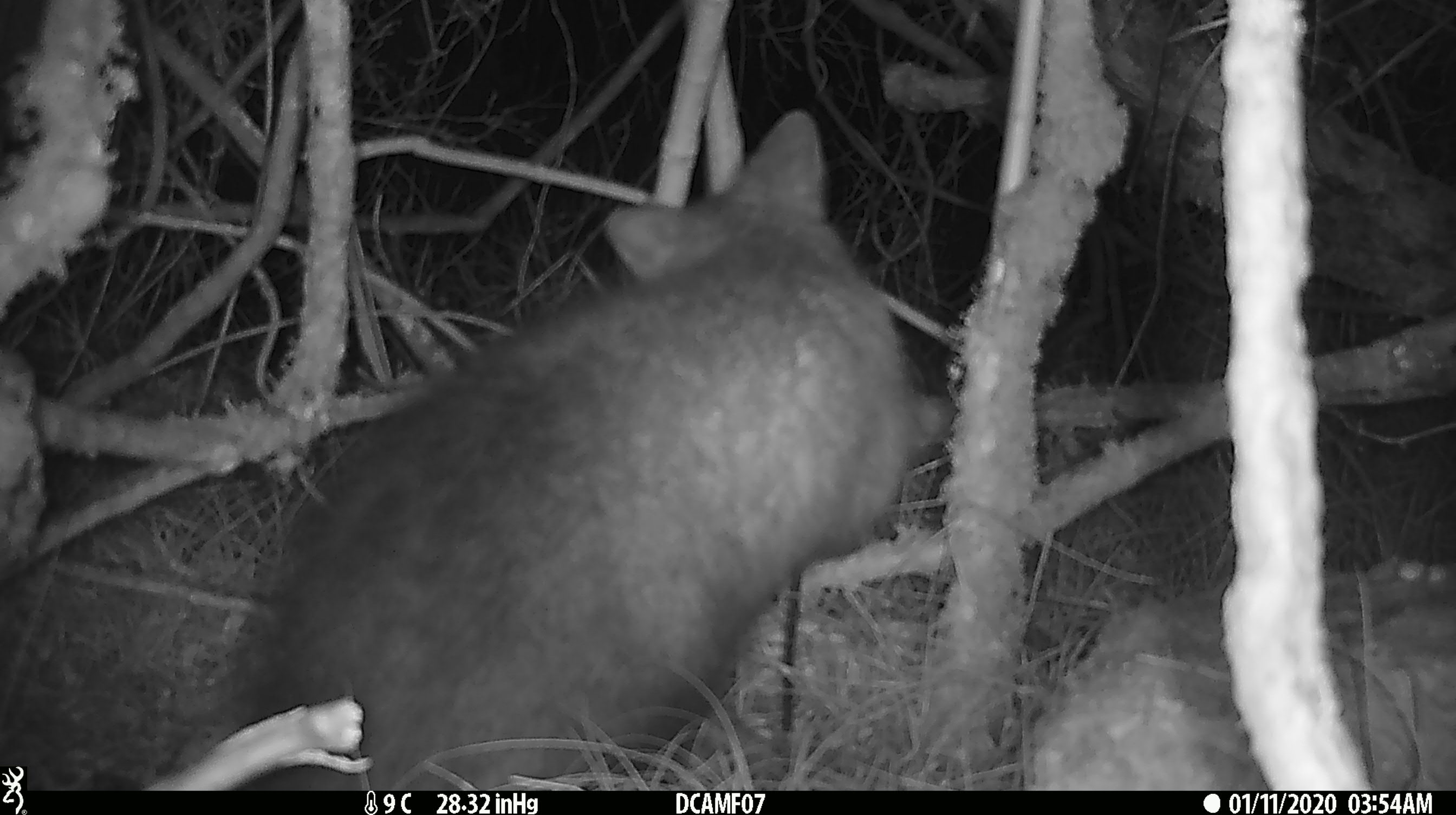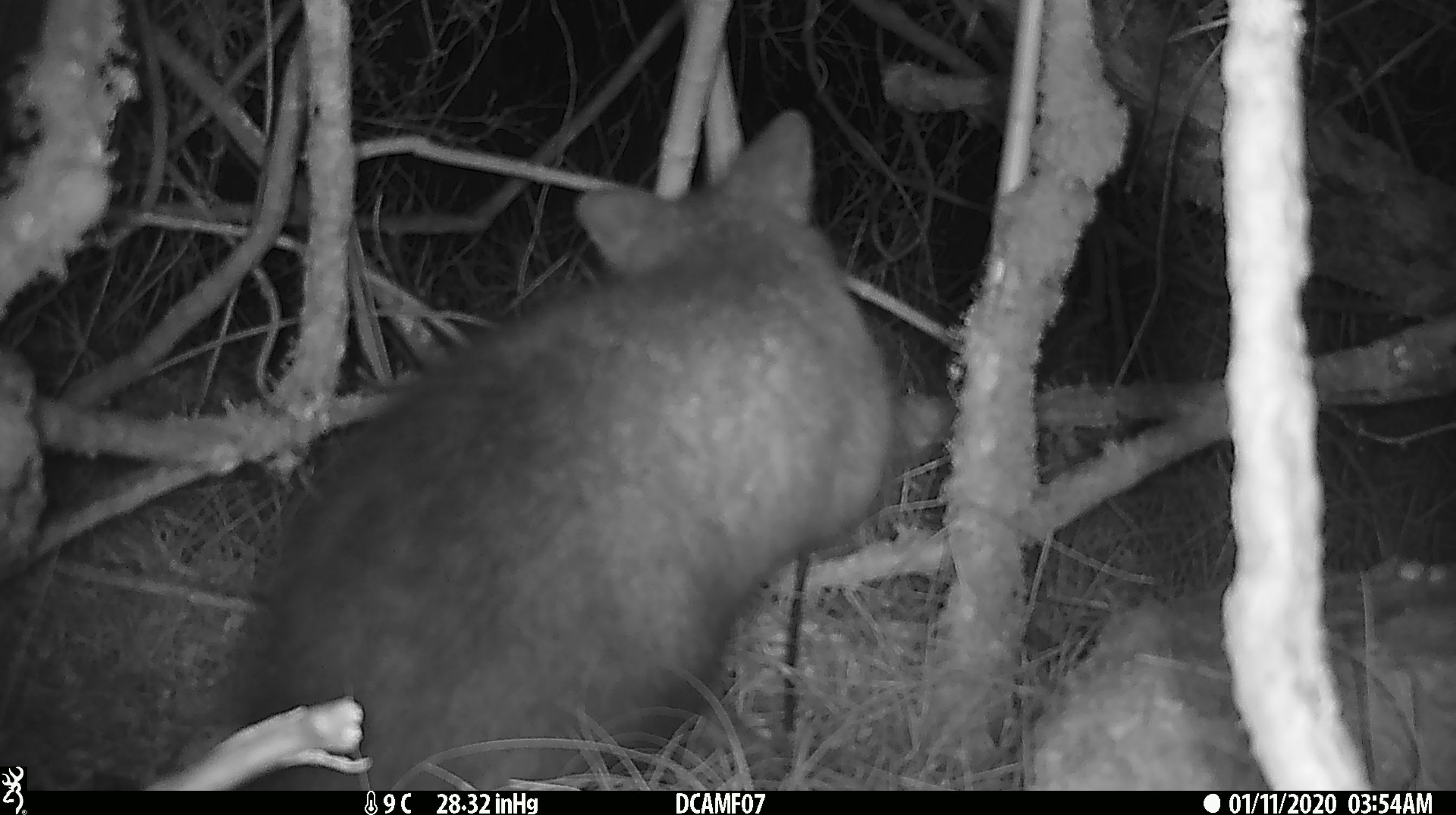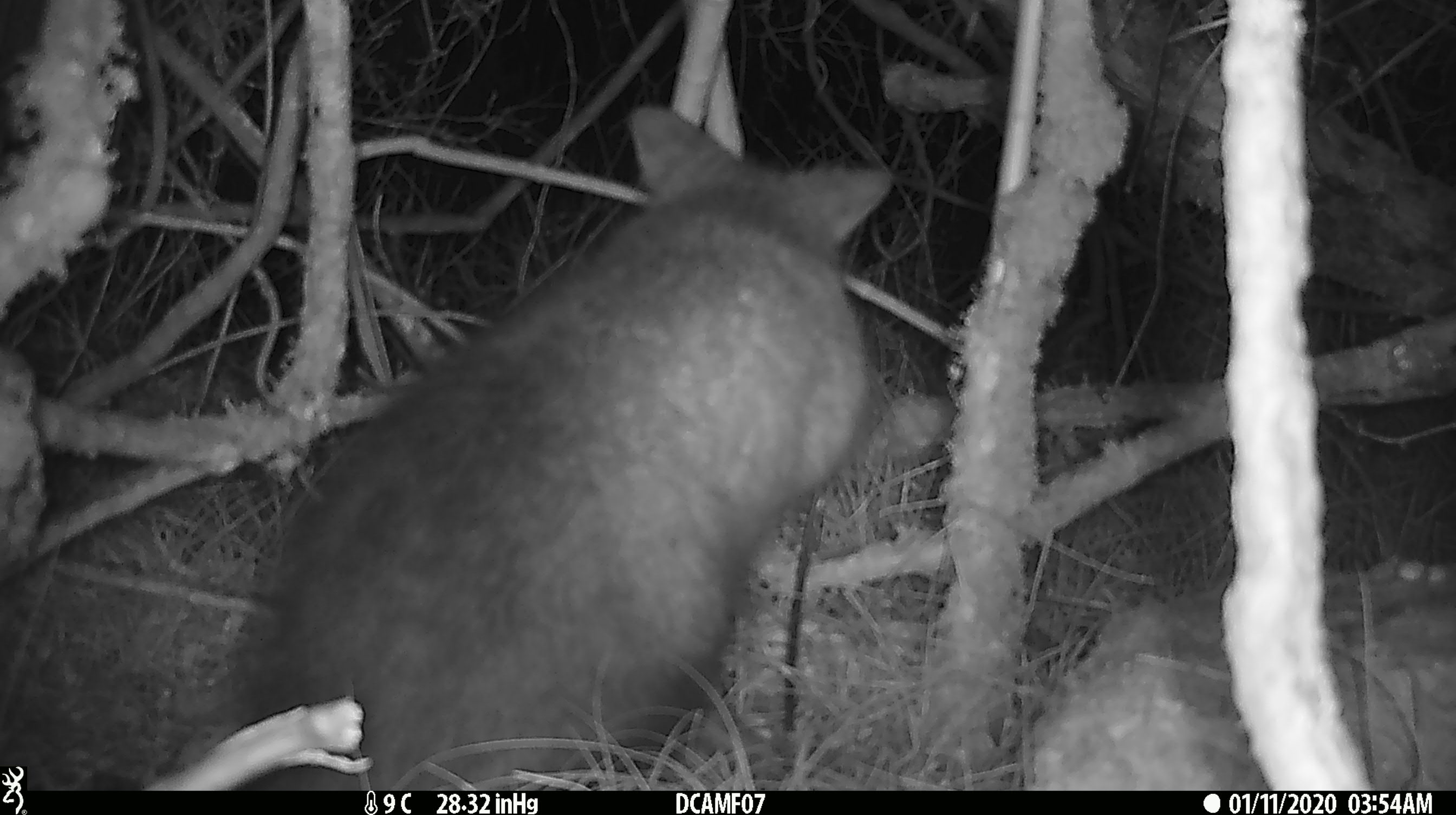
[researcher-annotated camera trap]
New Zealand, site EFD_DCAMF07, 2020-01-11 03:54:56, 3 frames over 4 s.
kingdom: Animalia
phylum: Chordata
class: Mammalia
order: Diprotodontia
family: Phalangeridae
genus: Trichosurus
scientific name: Trichosurus vulpecula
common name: common brushtail possum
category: possum